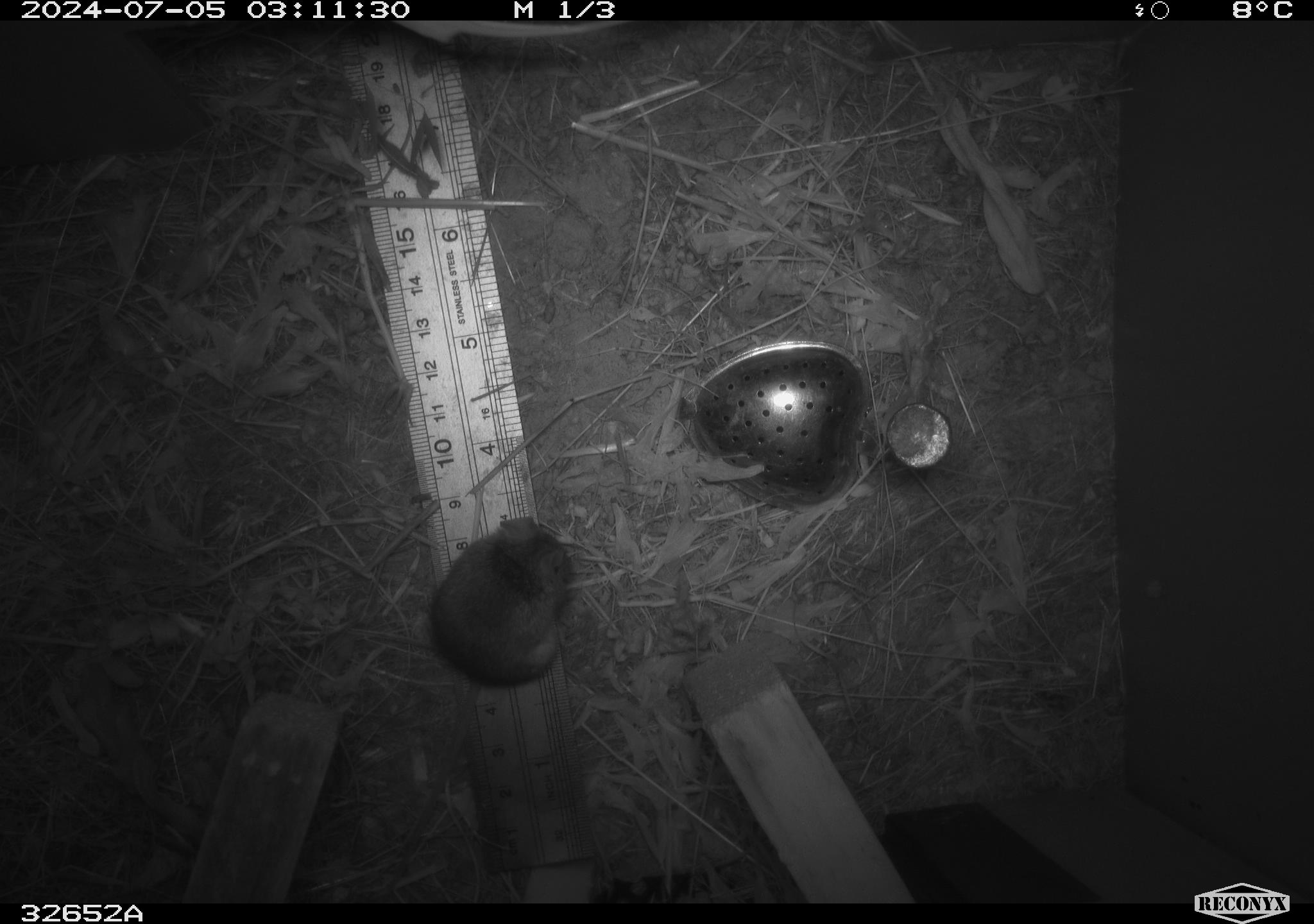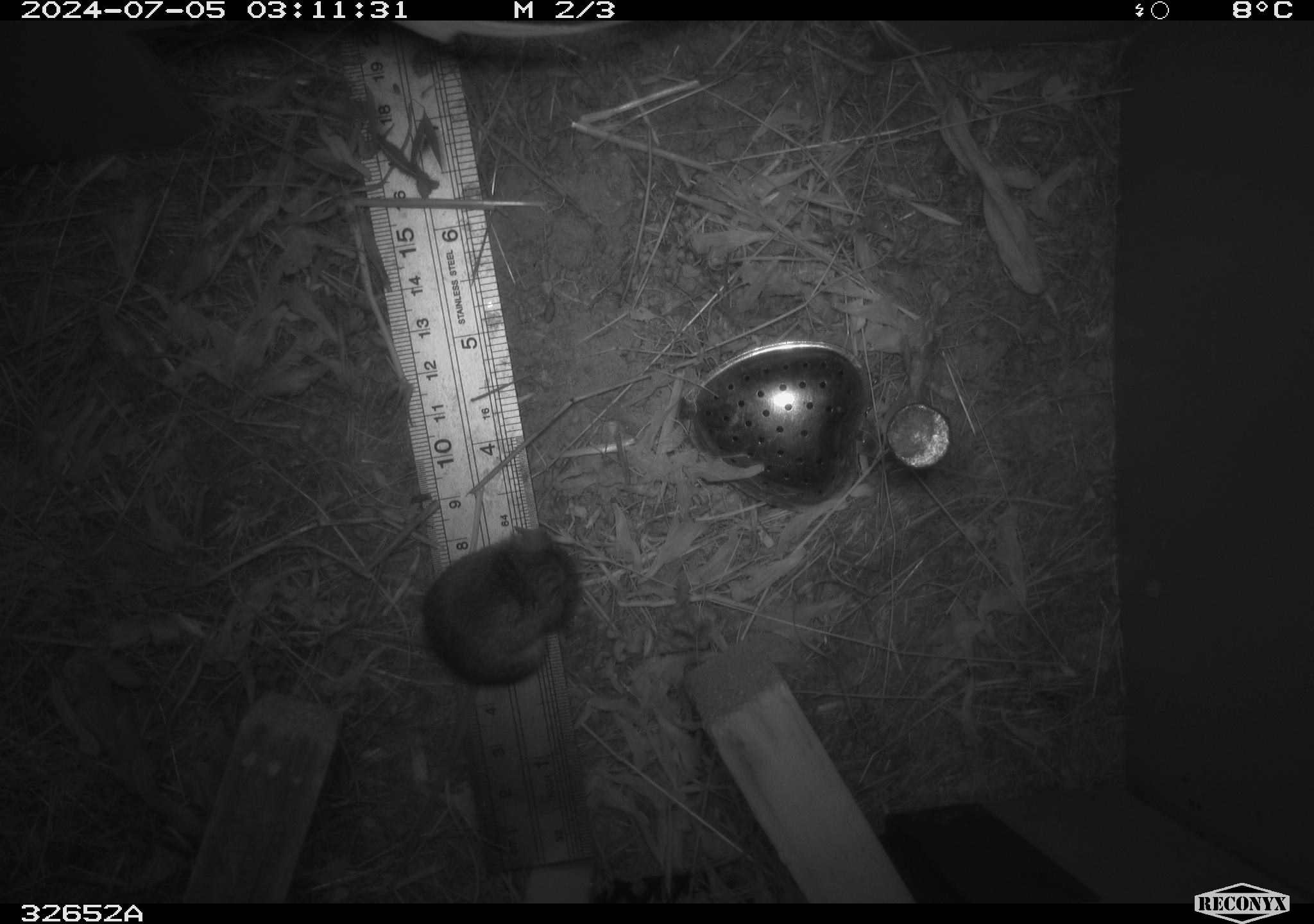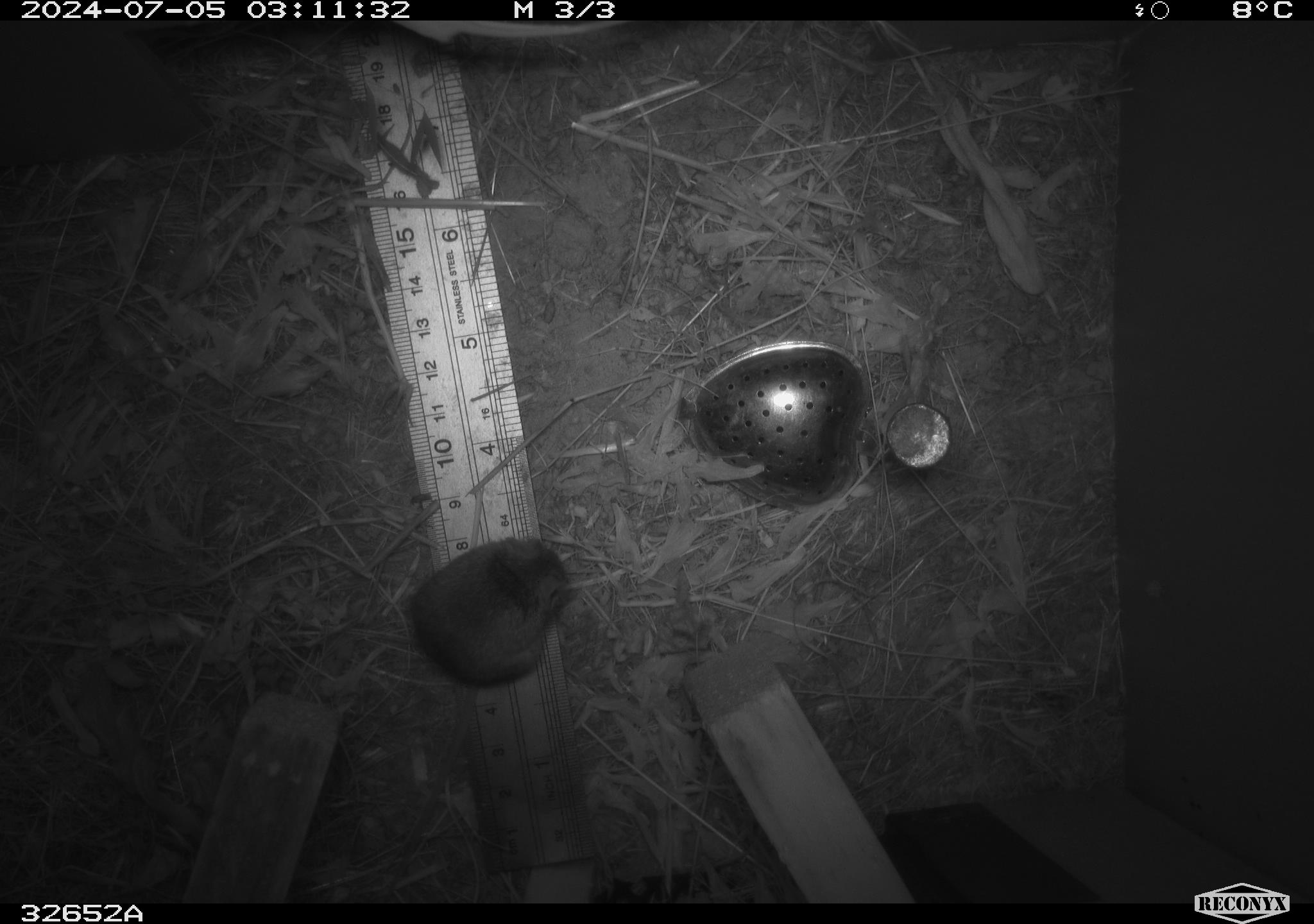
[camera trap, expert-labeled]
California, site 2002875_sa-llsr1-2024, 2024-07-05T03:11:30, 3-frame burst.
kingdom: Animalia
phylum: Chordata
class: Mammalia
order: Rodentia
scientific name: Rodentia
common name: mouse species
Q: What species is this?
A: Mouse species (Rodentia).